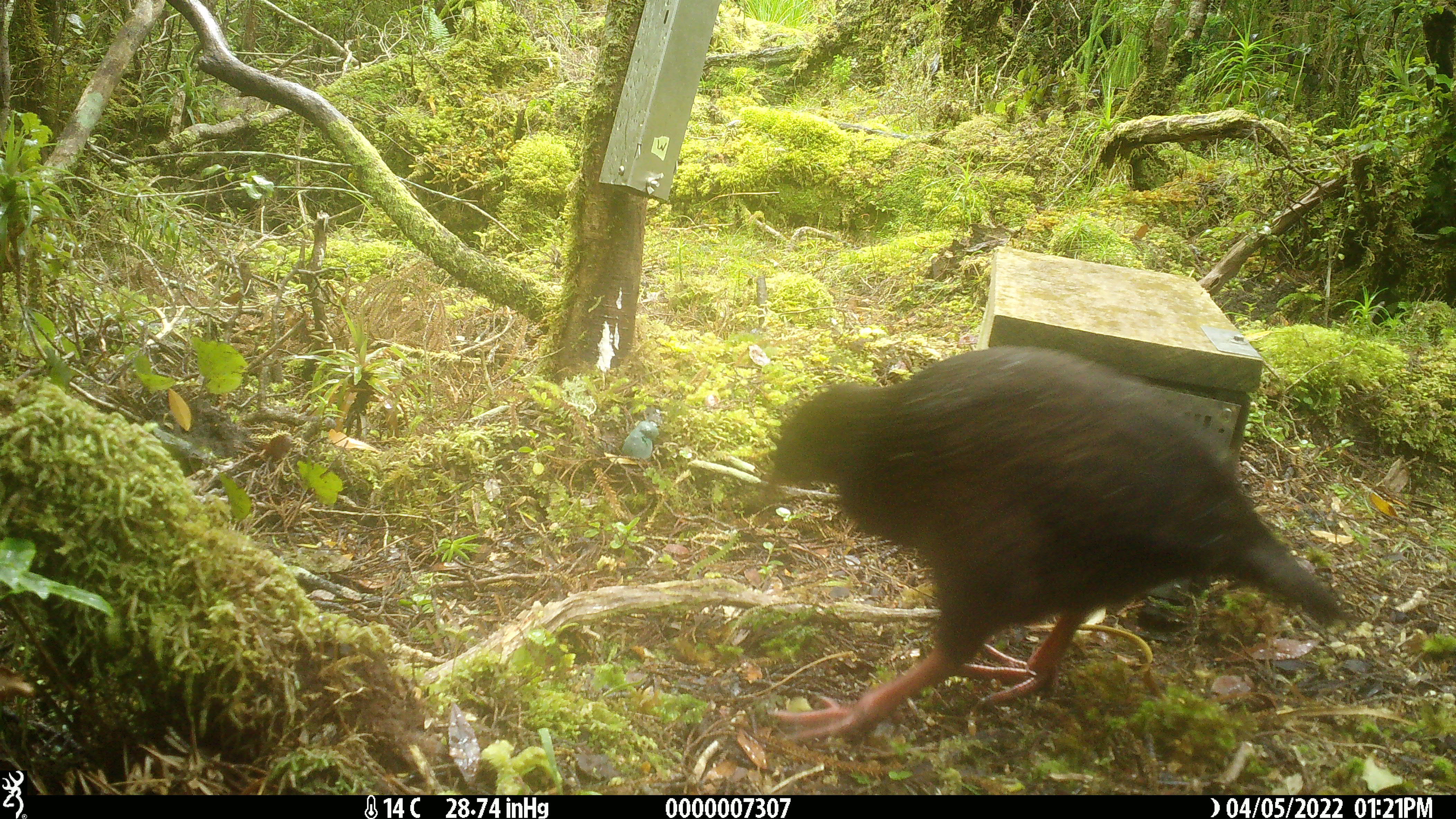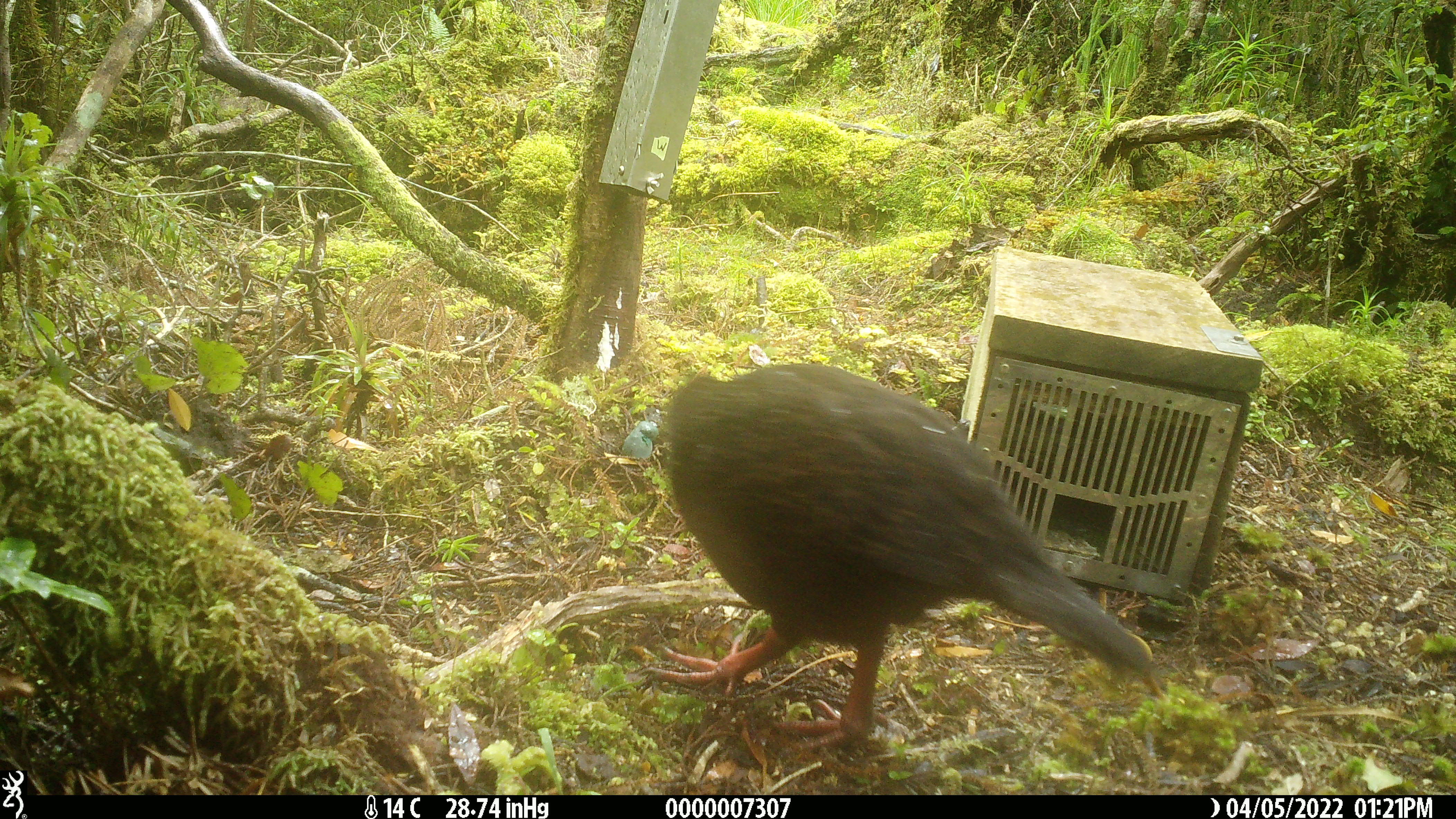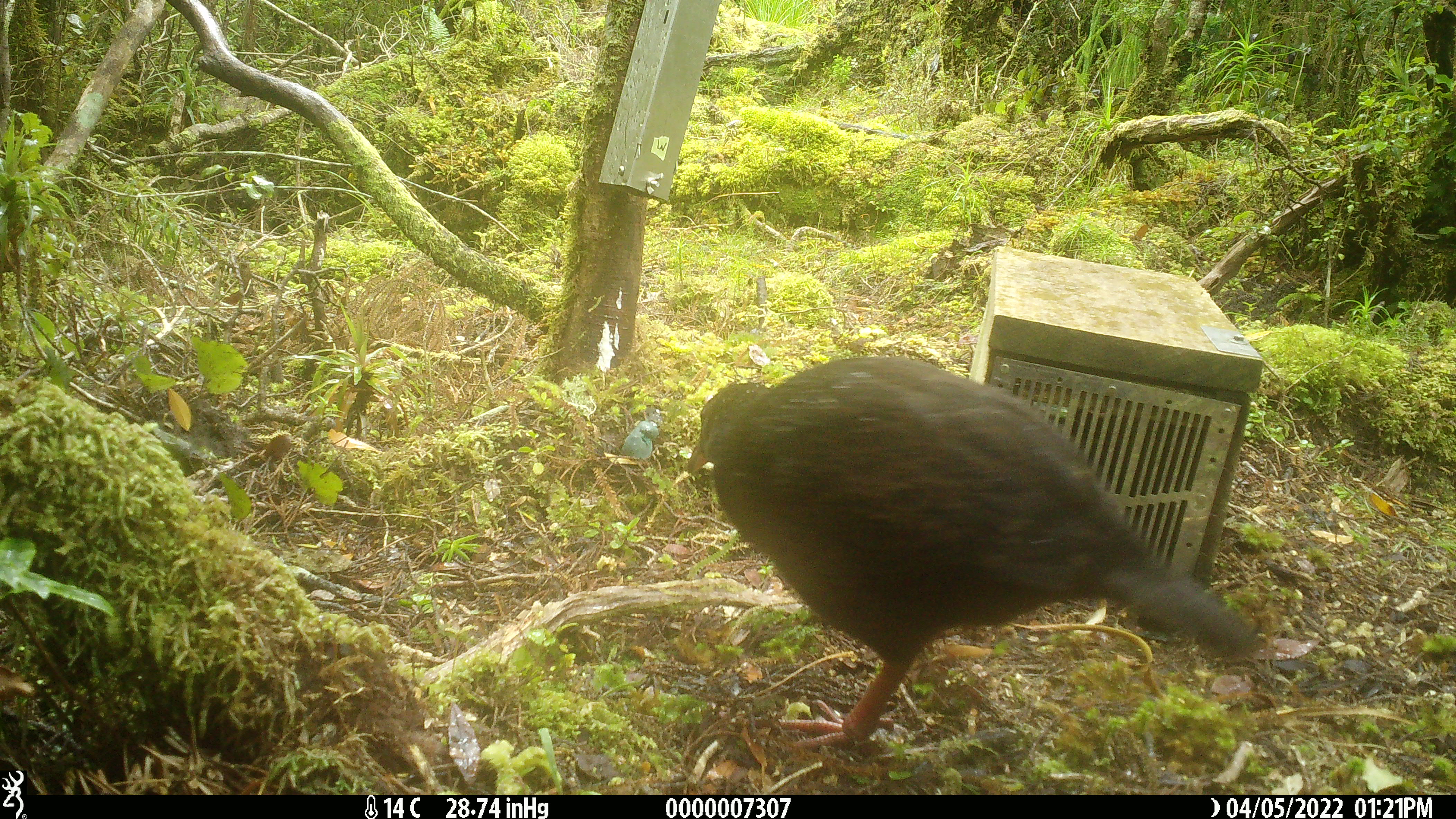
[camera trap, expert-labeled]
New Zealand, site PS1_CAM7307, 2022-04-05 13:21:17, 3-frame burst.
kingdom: Animalia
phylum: Chordata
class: Aves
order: Gruiformes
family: Rallidae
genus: Gallirallus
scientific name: Gallirallus australis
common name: weka